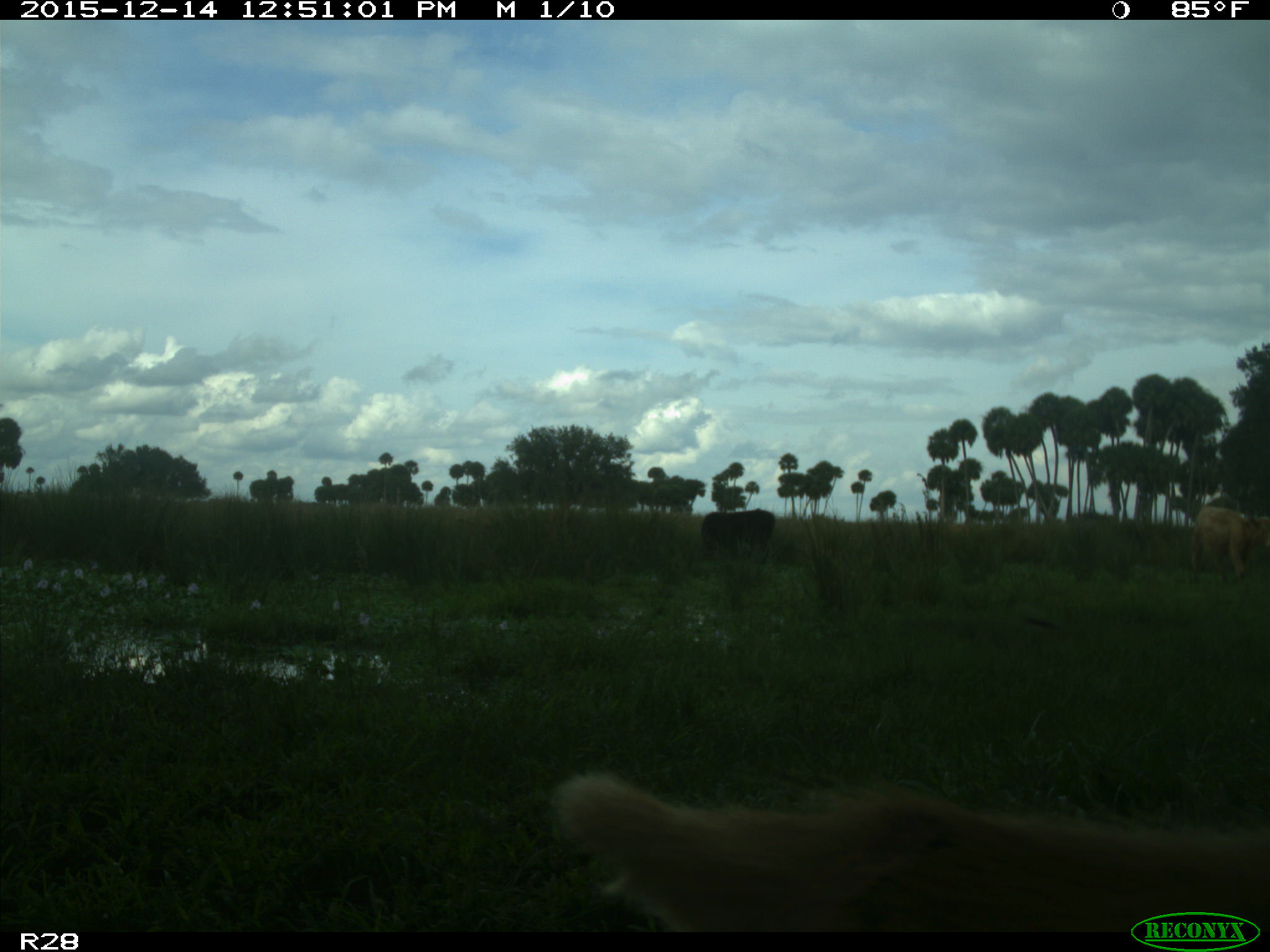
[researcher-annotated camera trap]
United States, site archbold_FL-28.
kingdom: Animalia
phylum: Chordata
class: Mammalia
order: Artiodactyla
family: Bovidae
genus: Bos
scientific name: Bos taurus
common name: domestic cow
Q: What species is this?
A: Bos taurus (domestic cow).